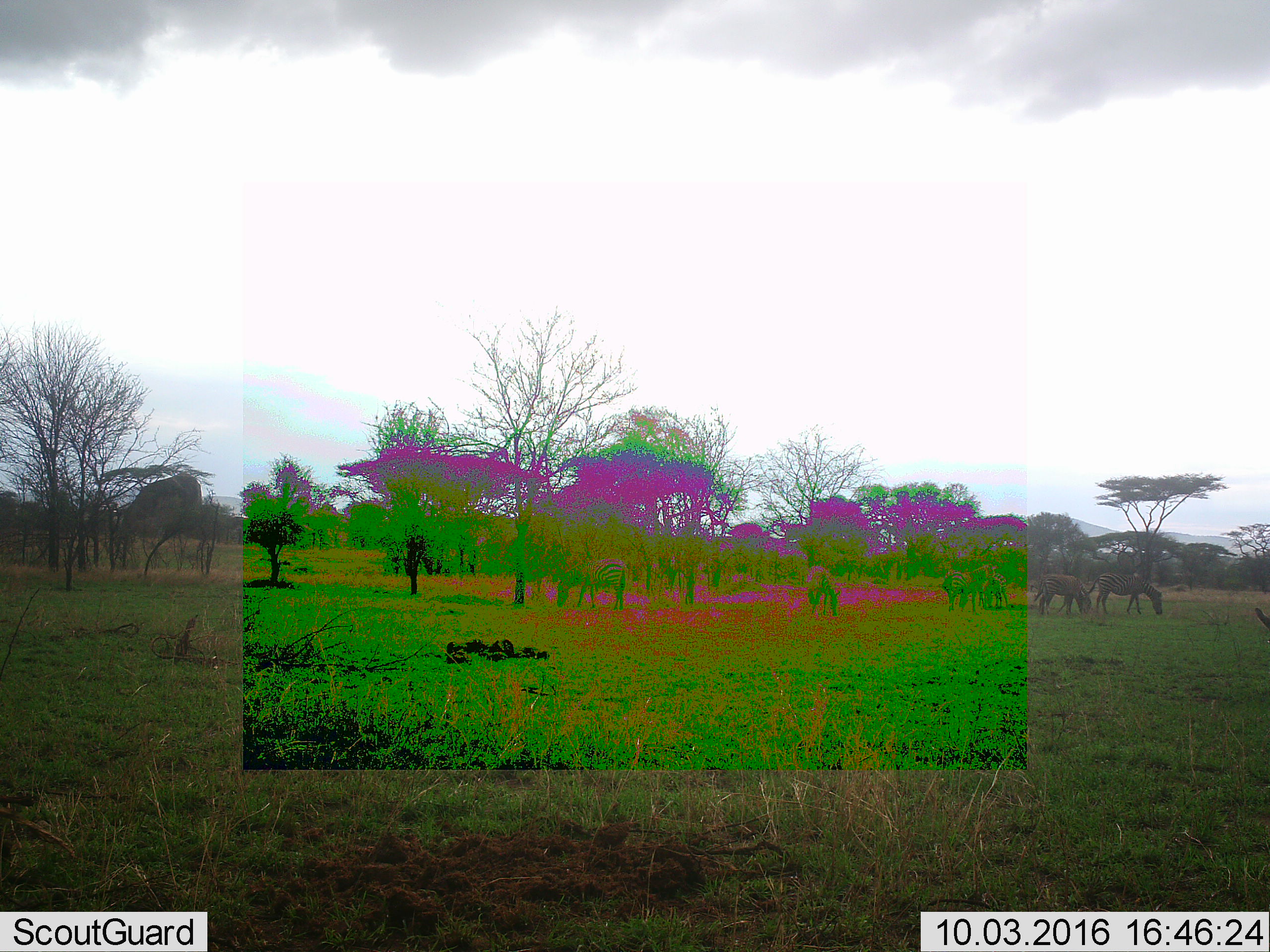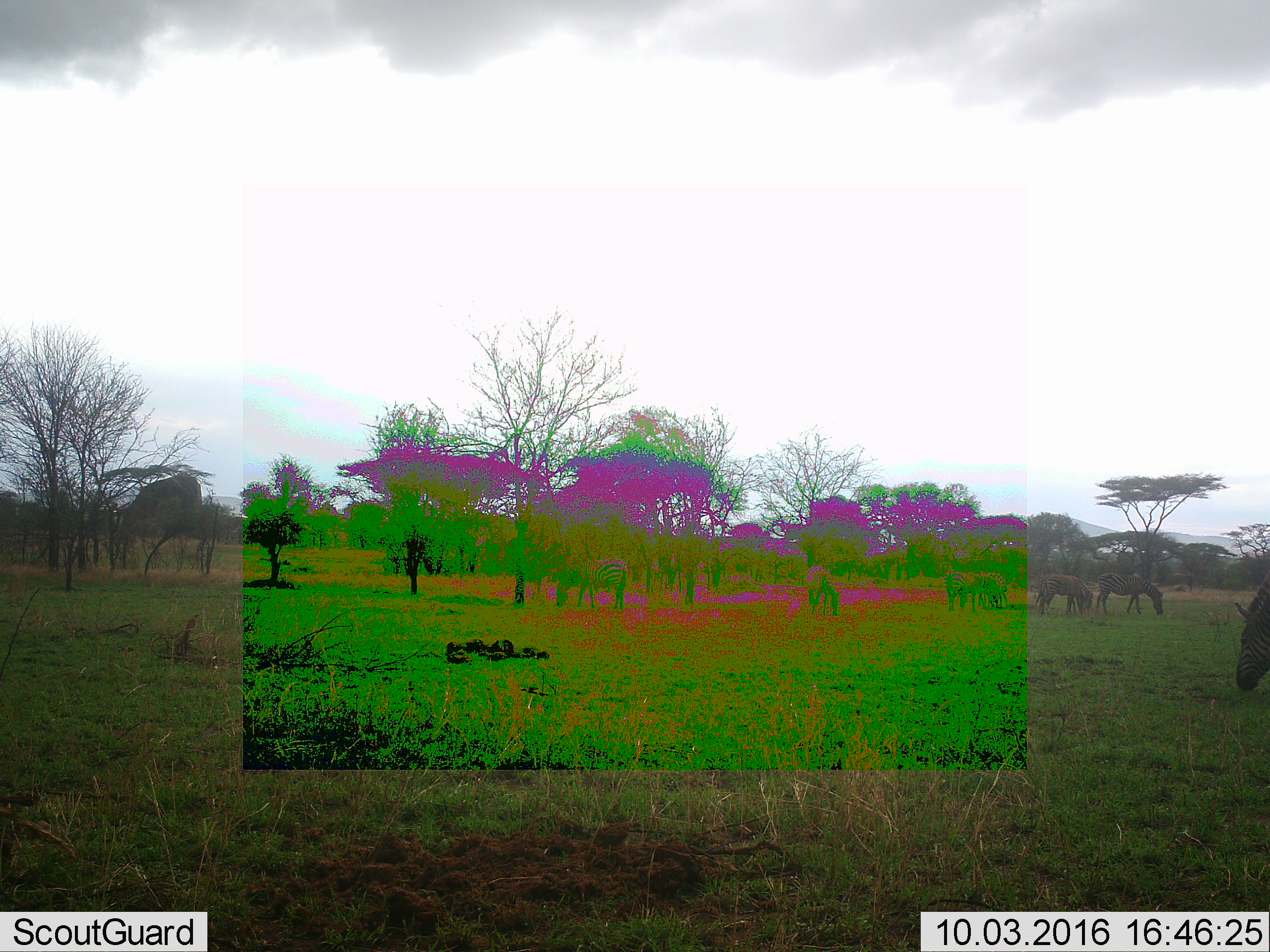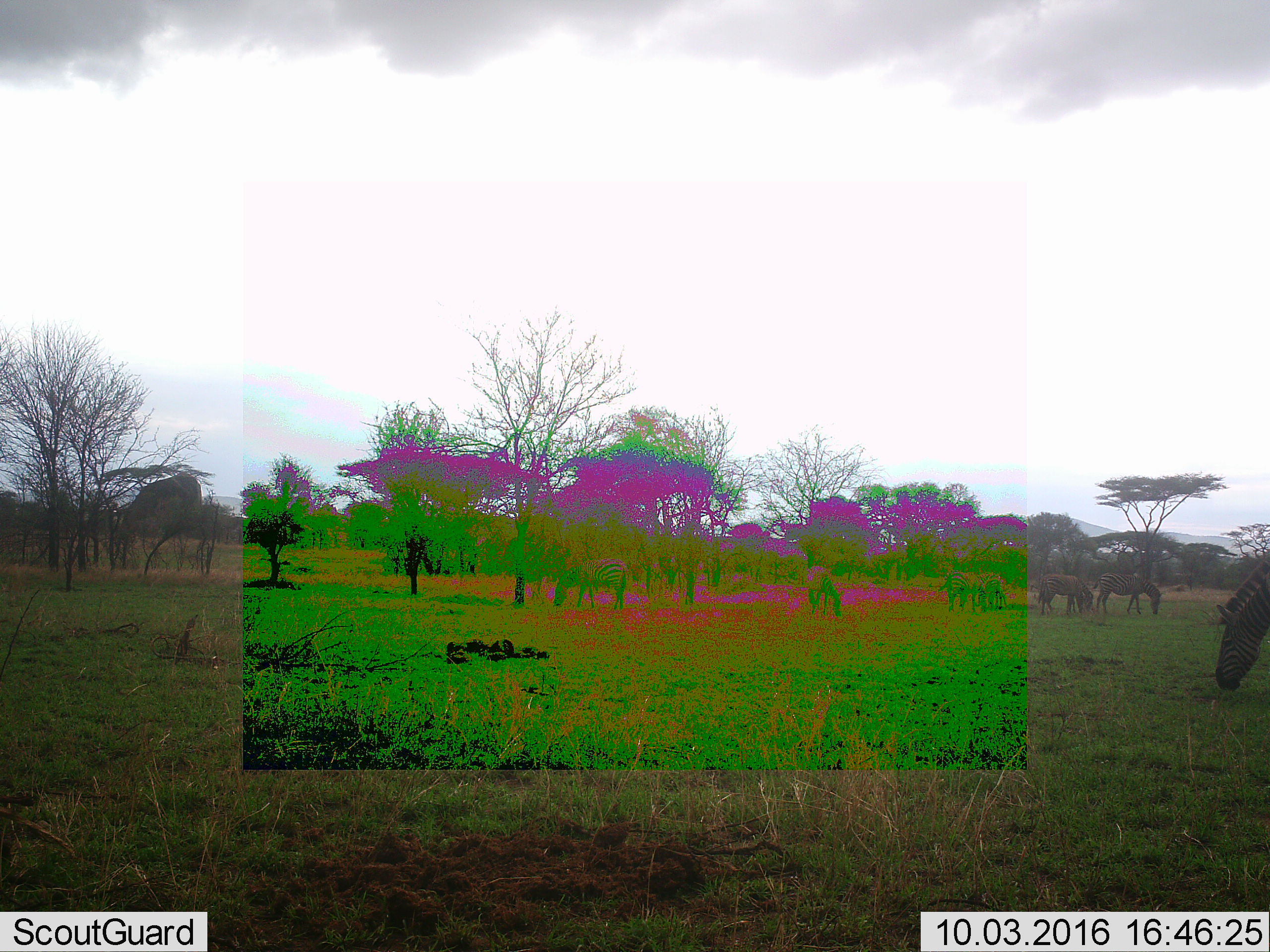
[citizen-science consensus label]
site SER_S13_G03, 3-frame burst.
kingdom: Animalia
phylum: Chordata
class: Mammalia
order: Perissodactyla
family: Equidae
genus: Equus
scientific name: Equus quagga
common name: plains zebra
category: zebraplains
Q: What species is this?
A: Zebraplains (plains zebra) (Equus quagga).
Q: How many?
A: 7.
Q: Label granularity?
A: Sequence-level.